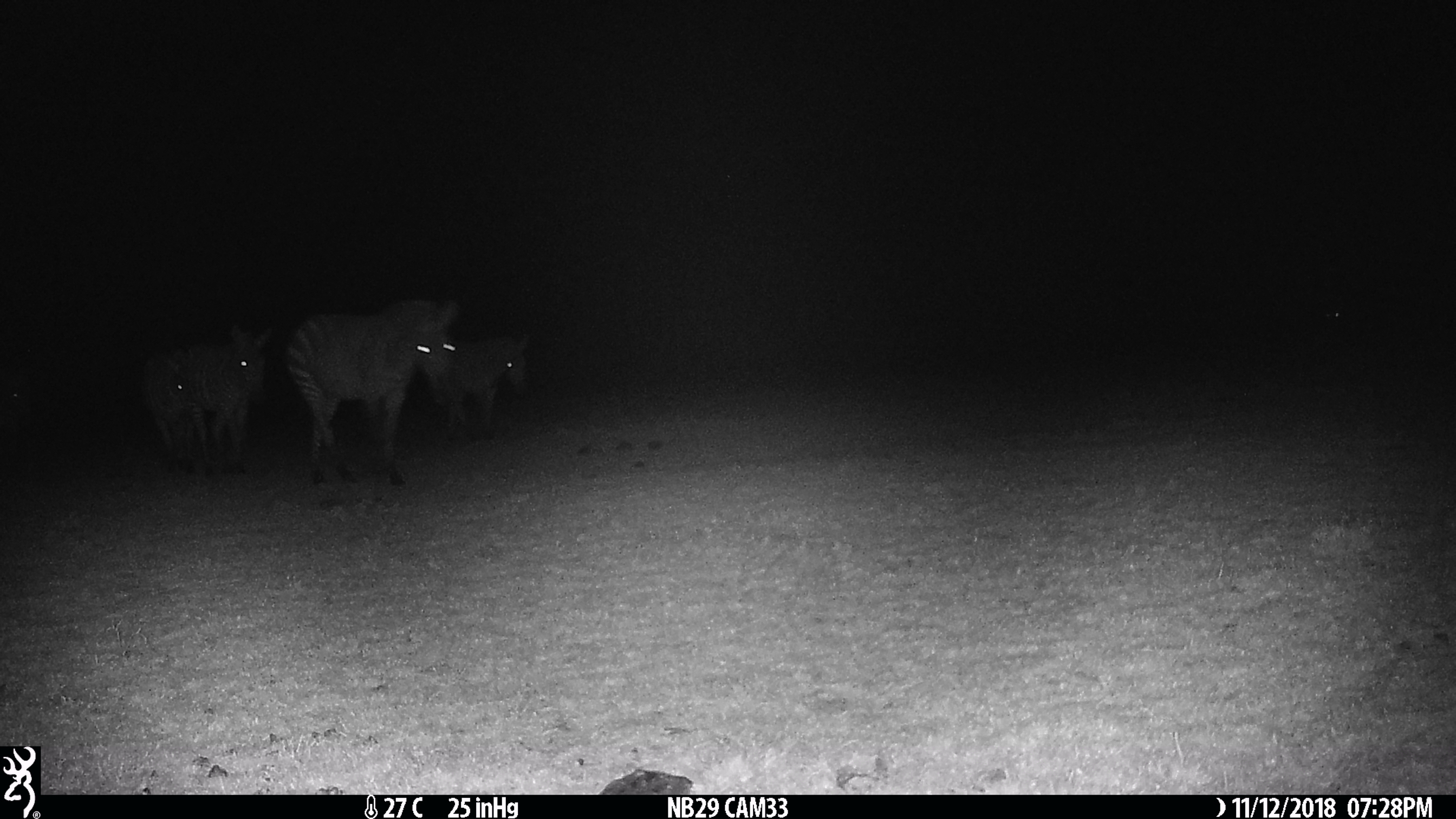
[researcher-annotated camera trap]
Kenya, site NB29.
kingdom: Animalia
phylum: Chordata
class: Mammalia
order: Perissodactyla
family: Equidae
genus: Equus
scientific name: Equus quagga burchellii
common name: burchell's zebra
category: zebra